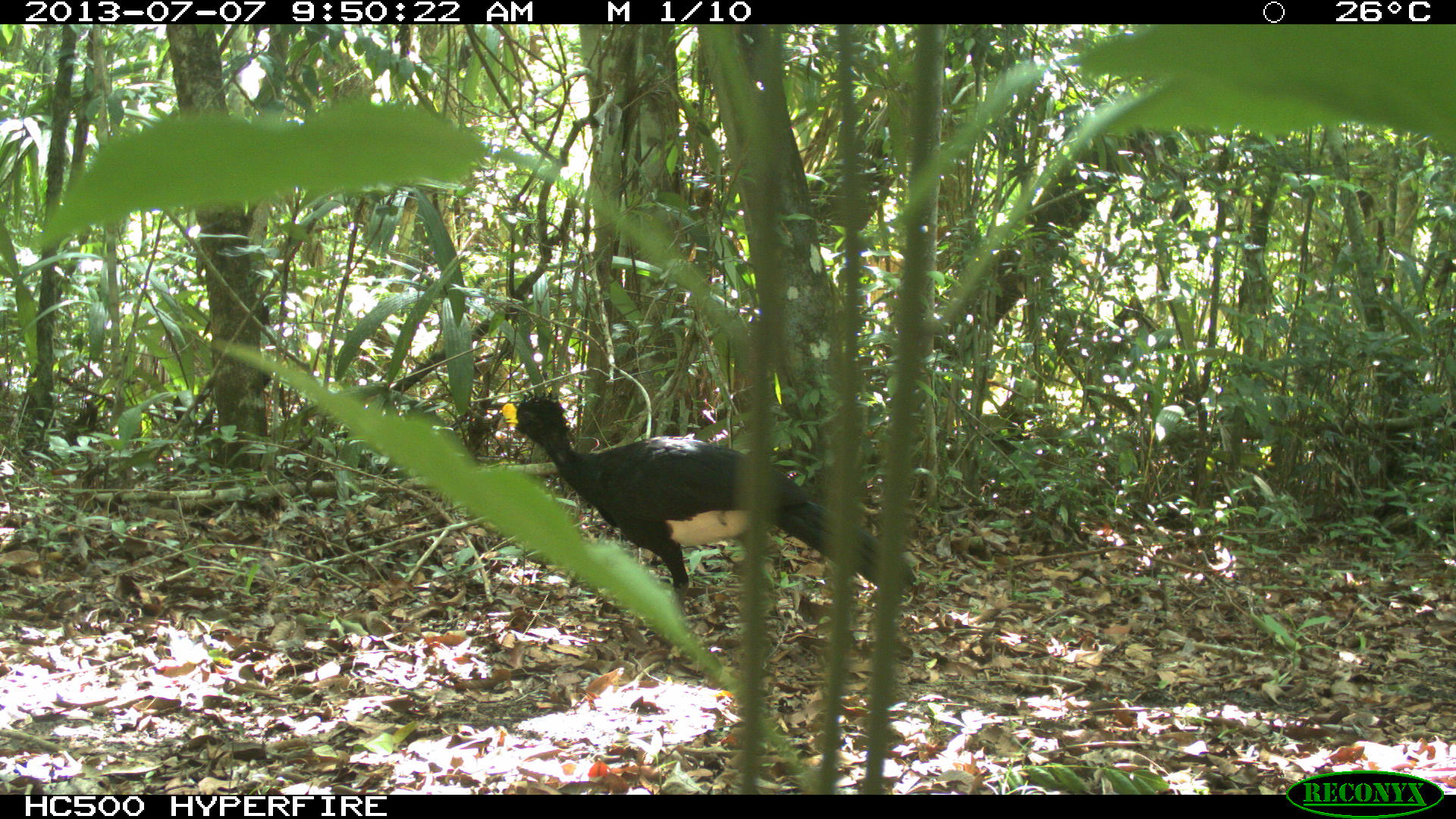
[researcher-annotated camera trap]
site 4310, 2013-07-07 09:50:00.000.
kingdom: Animalia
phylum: Chordata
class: Aves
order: Galliformes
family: Cracidae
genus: Crax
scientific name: Crax rubra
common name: great curassow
Crax rubra (great curassow), count 1, sex male.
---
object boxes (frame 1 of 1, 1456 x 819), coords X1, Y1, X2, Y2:
crax rubra: 483, 392, 917, 611